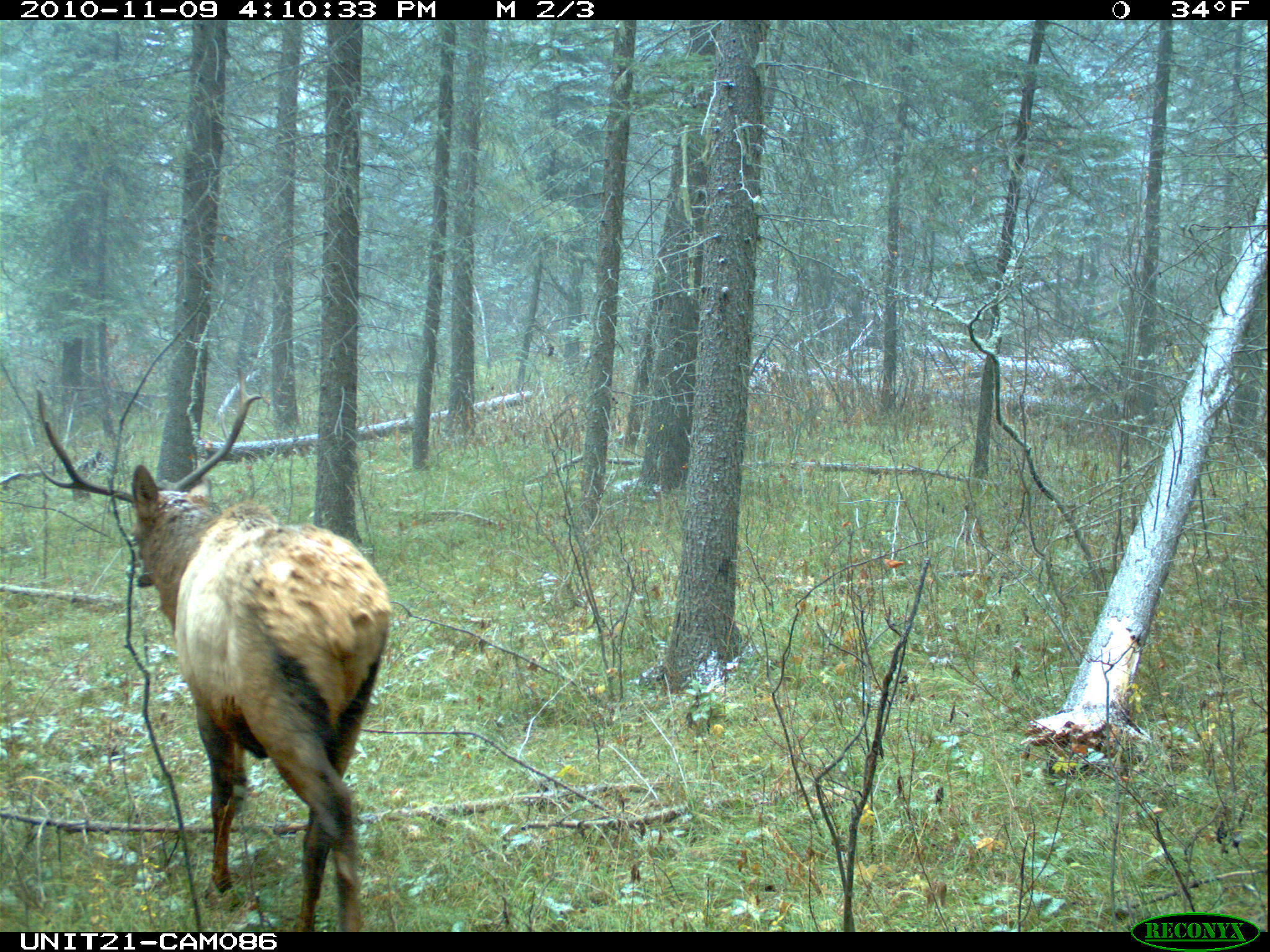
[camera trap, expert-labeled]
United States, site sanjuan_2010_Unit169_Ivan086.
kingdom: Animalia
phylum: Chordata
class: Mammalia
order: Artiodactyla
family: Cervidae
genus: Cervus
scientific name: Cervus elaphus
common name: red deer